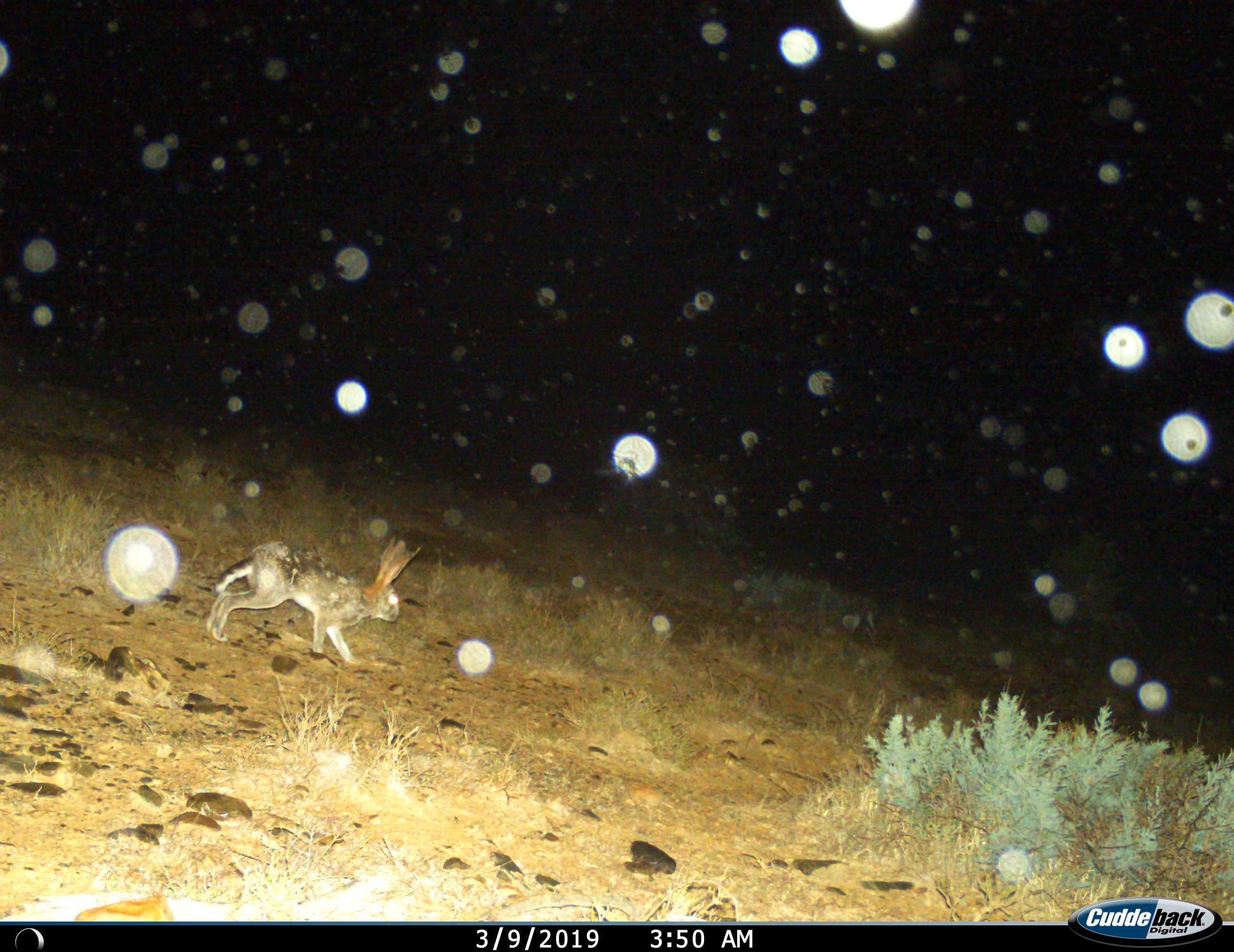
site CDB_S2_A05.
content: unidentified animal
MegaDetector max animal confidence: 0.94